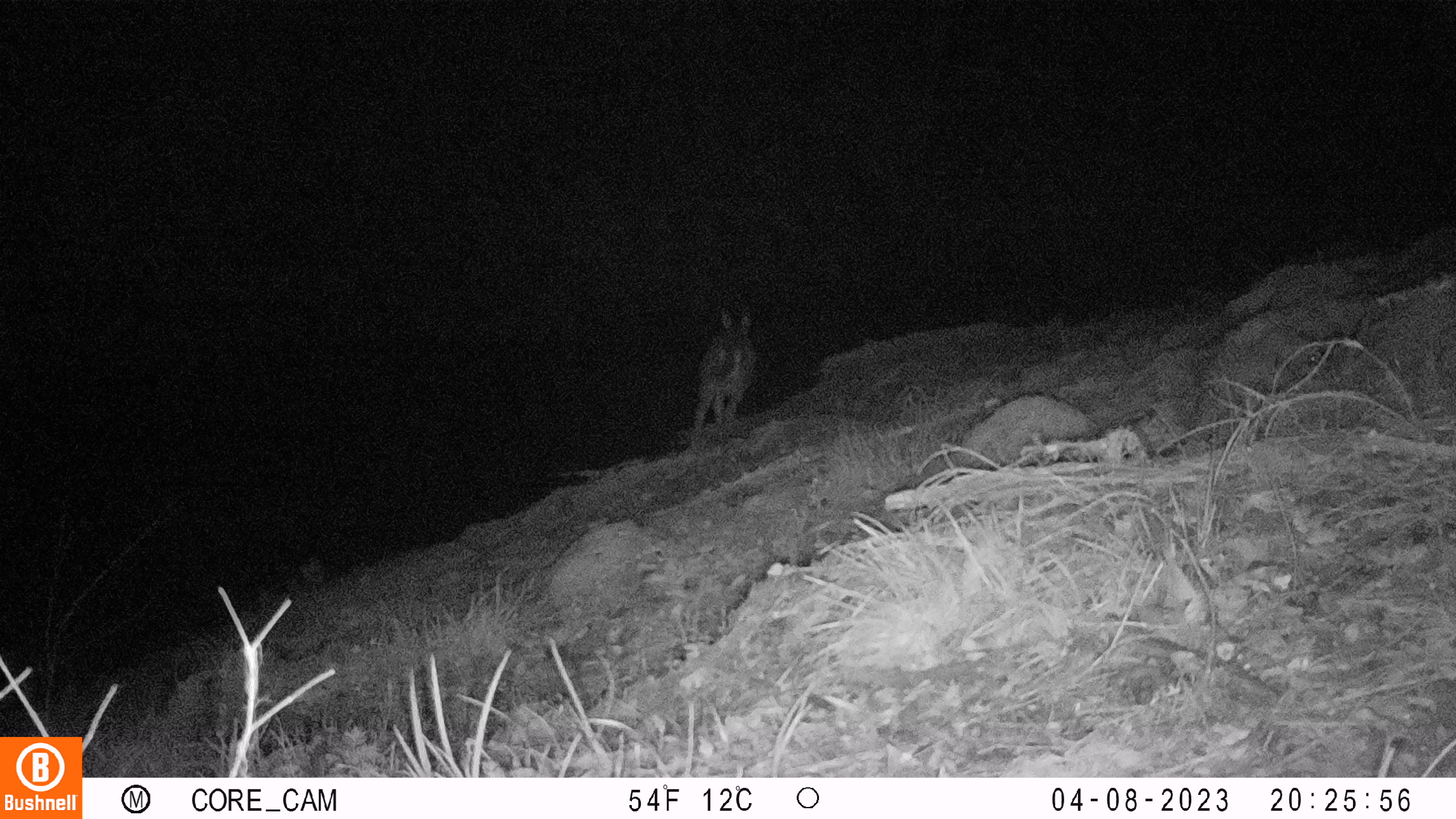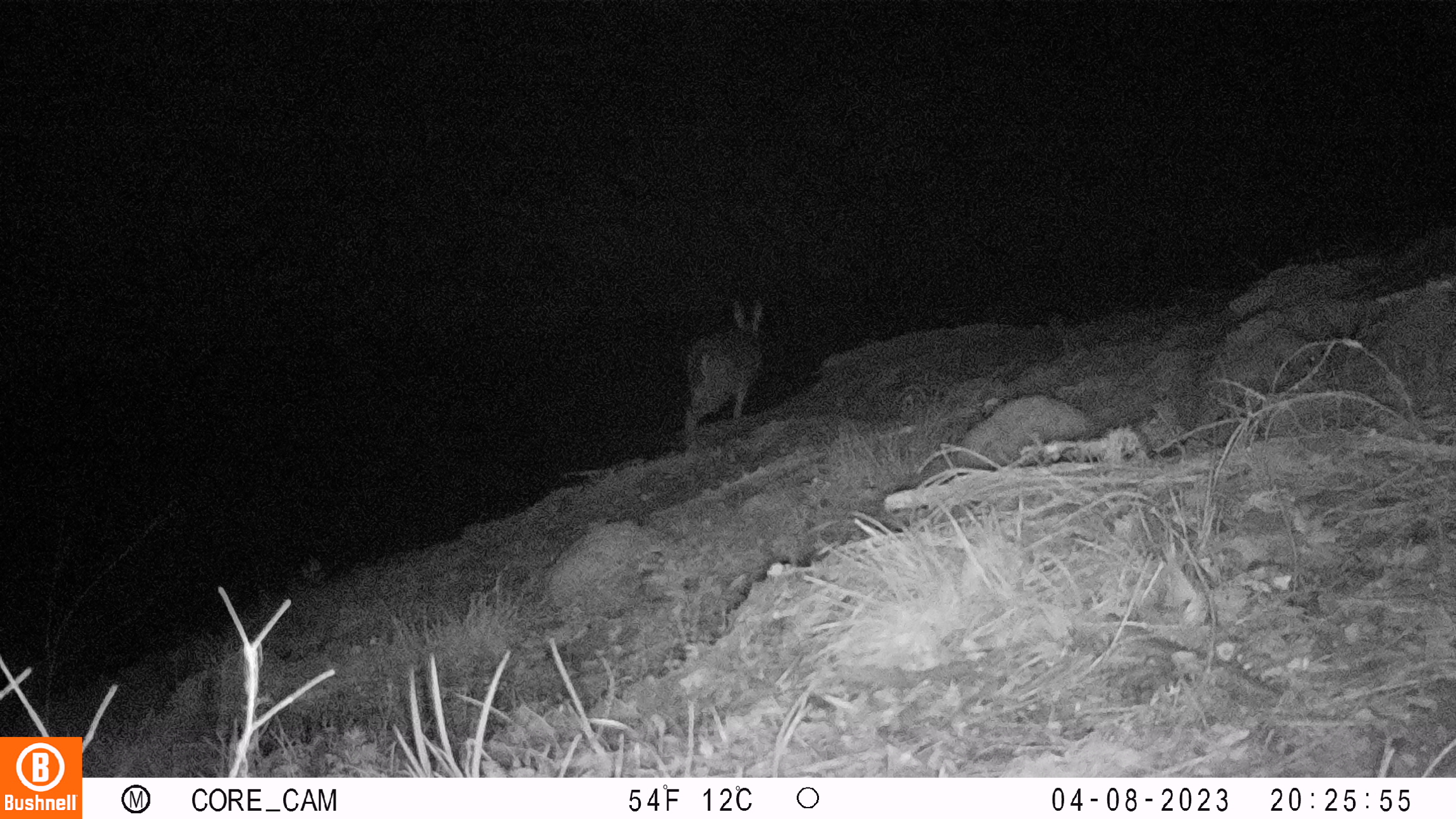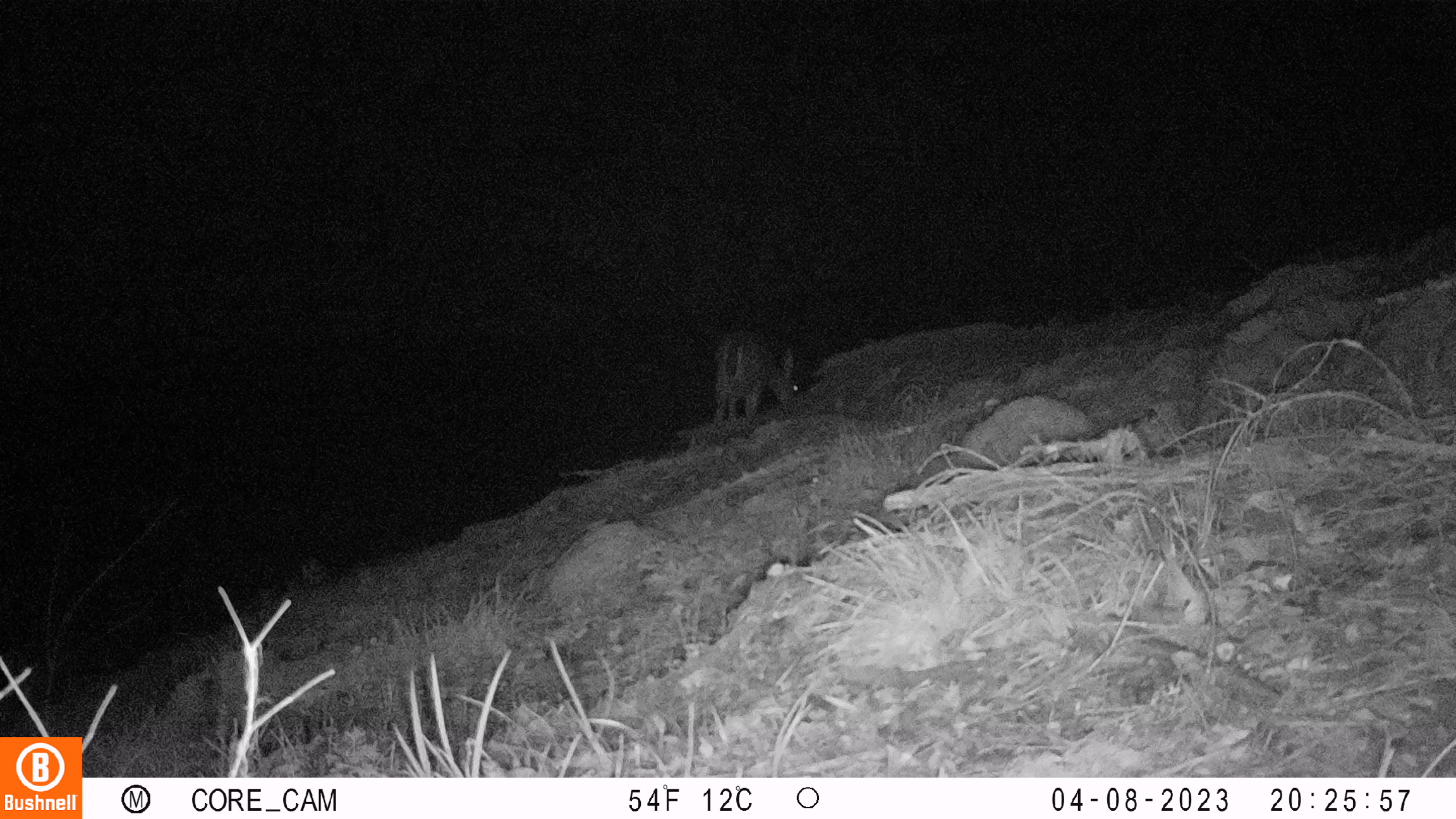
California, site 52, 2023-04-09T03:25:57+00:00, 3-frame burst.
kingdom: Animalia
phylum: Chordata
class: Mammalia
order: Artiodactyla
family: Cervidae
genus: Odocoileus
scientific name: Odocoileus hemionus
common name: mule deer